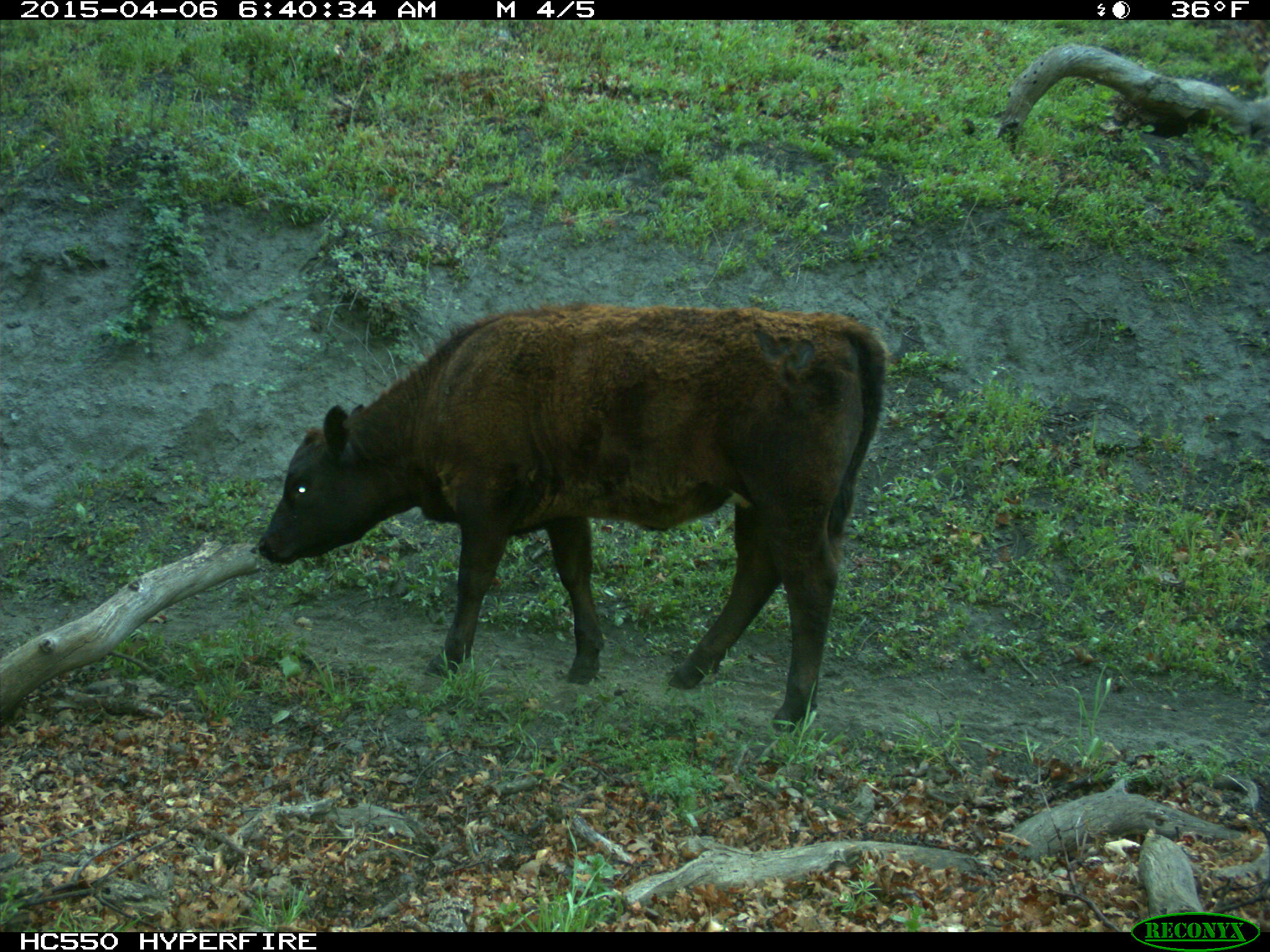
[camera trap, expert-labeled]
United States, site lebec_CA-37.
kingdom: Animalia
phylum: Chordata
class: Mammalia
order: Artiodactyla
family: Bovidae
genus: Bos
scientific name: Bos taurus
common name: domestic cow